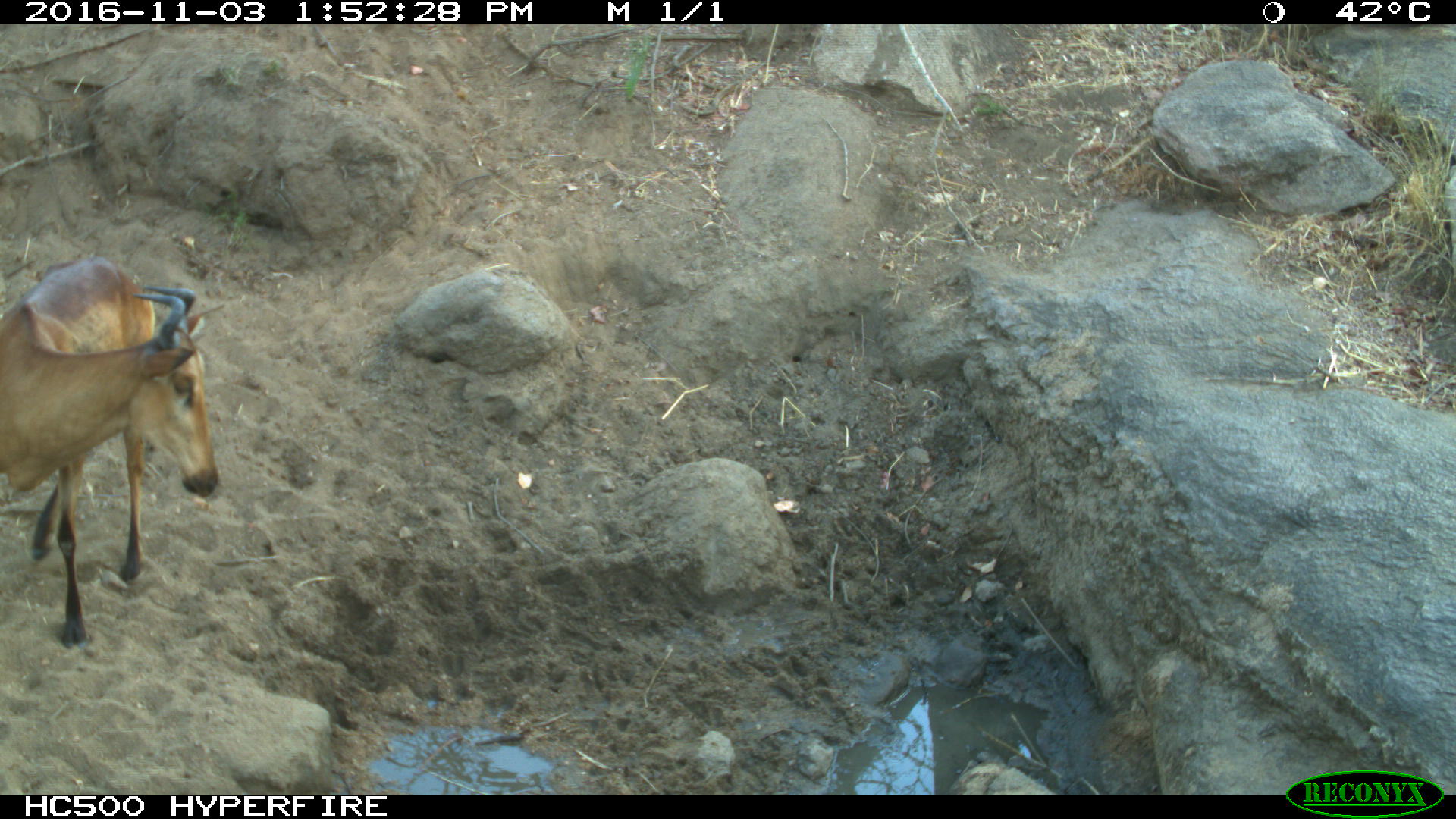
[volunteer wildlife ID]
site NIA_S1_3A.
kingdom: Animalia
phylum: Chordata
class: Mammalia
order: Artiodactyla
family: Bovidae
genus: Alcelaphus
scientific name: Alcelaphus buselaphus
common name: hartebeest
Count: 1.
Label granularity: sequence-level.